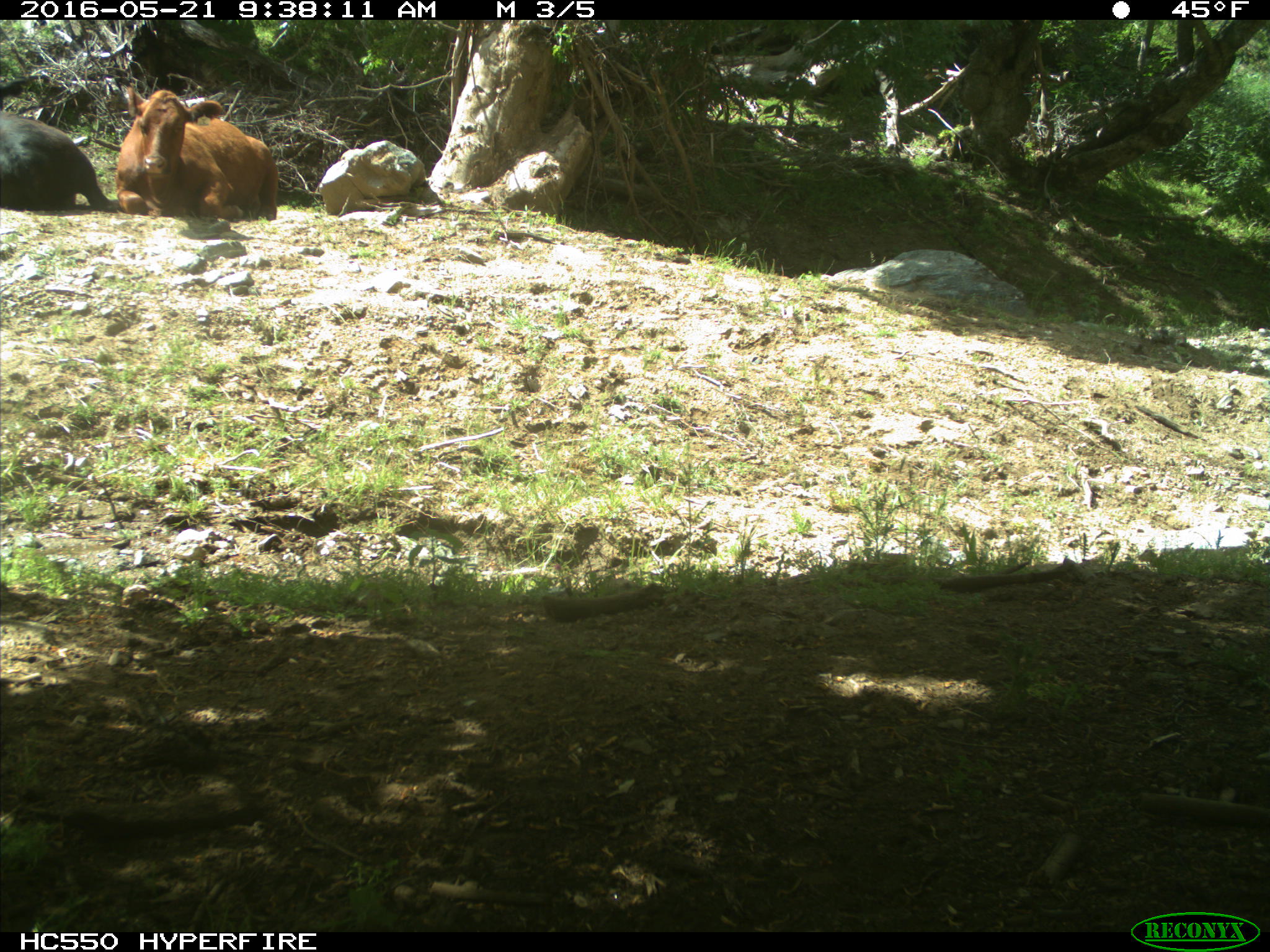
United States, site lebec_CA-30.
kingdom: Animalia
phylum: Chordata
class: Mammalia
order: Artiodactyla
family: Bovidae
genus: Bos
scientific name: Bos taurus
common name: domestic cow